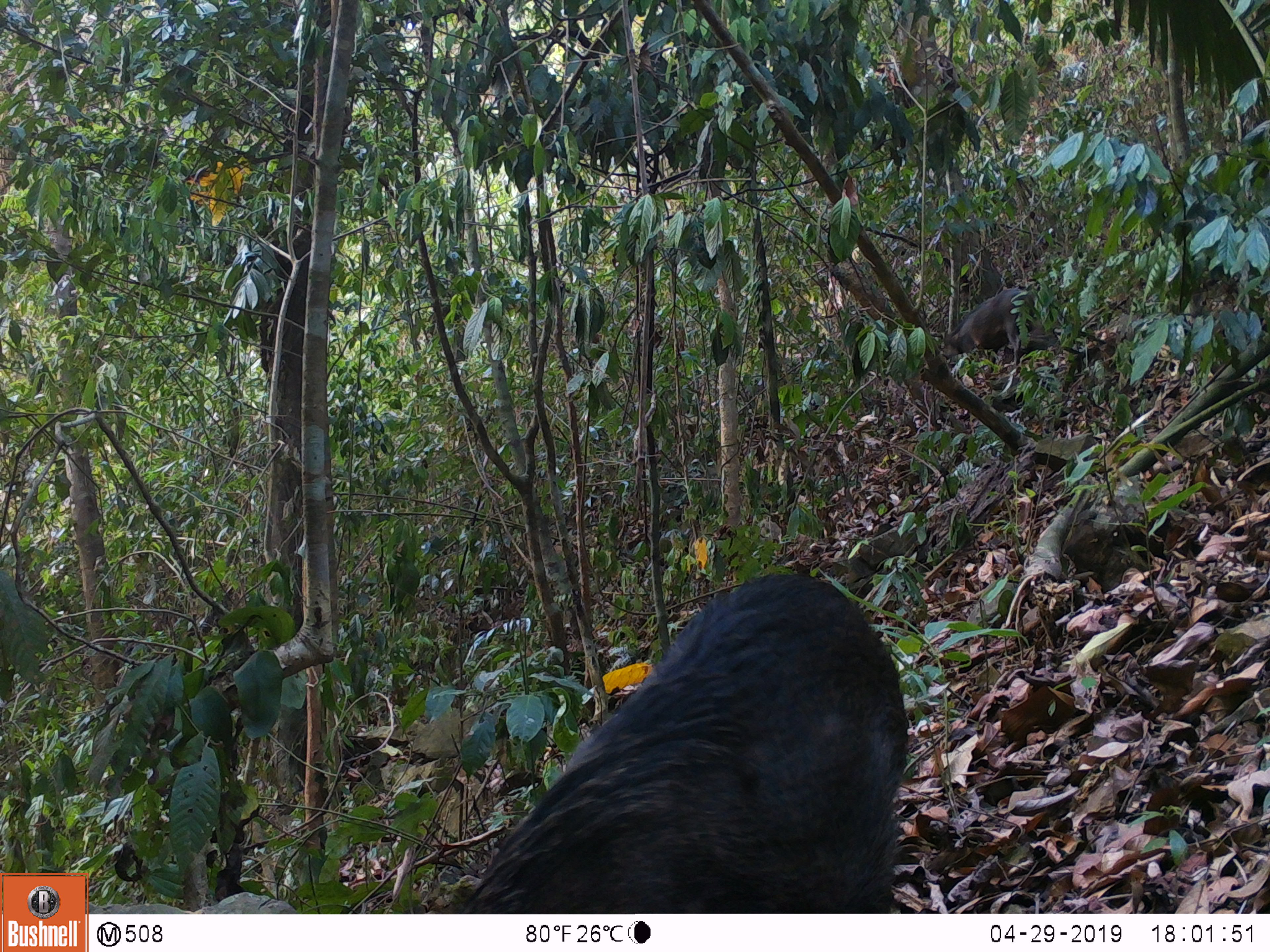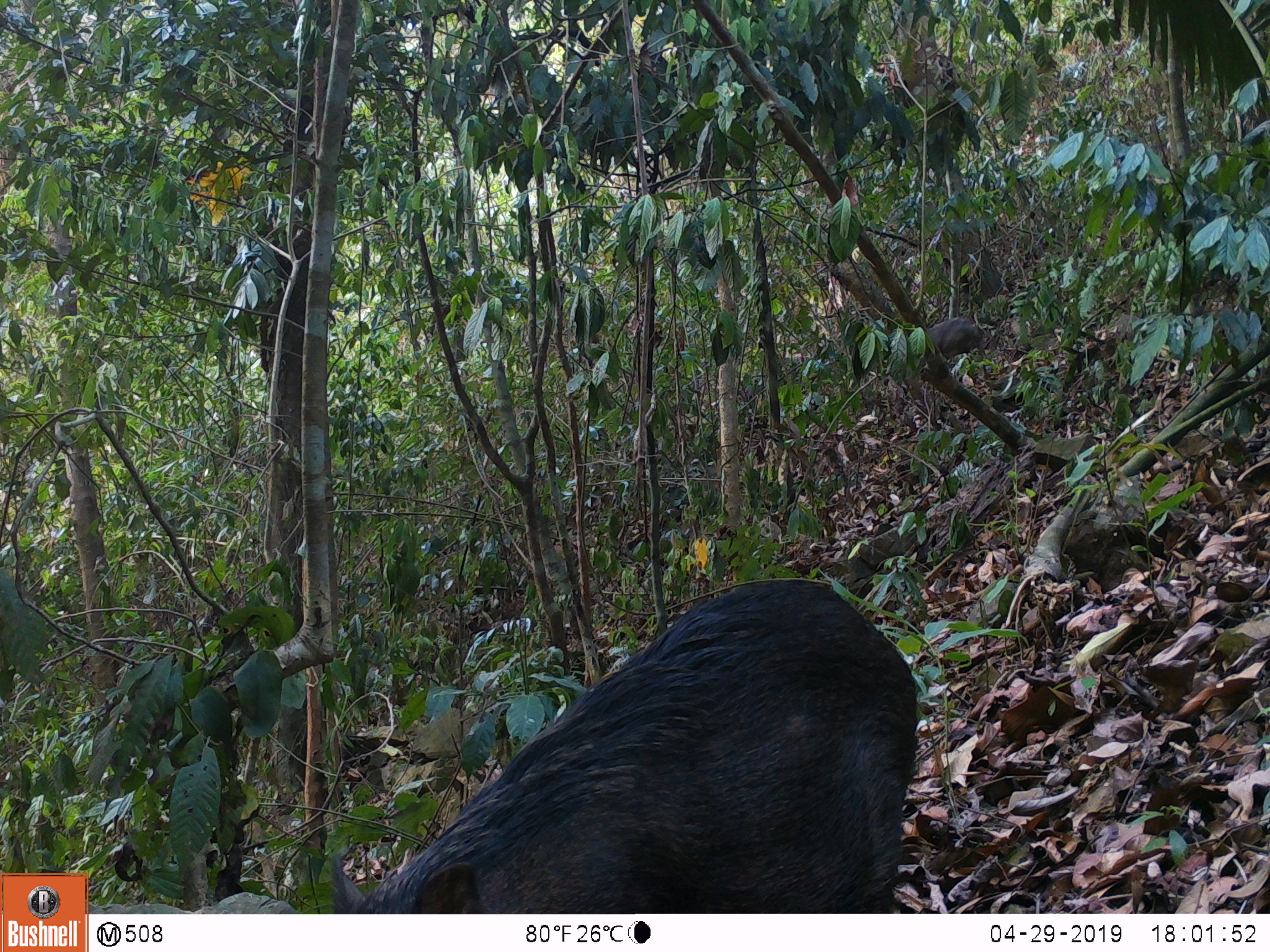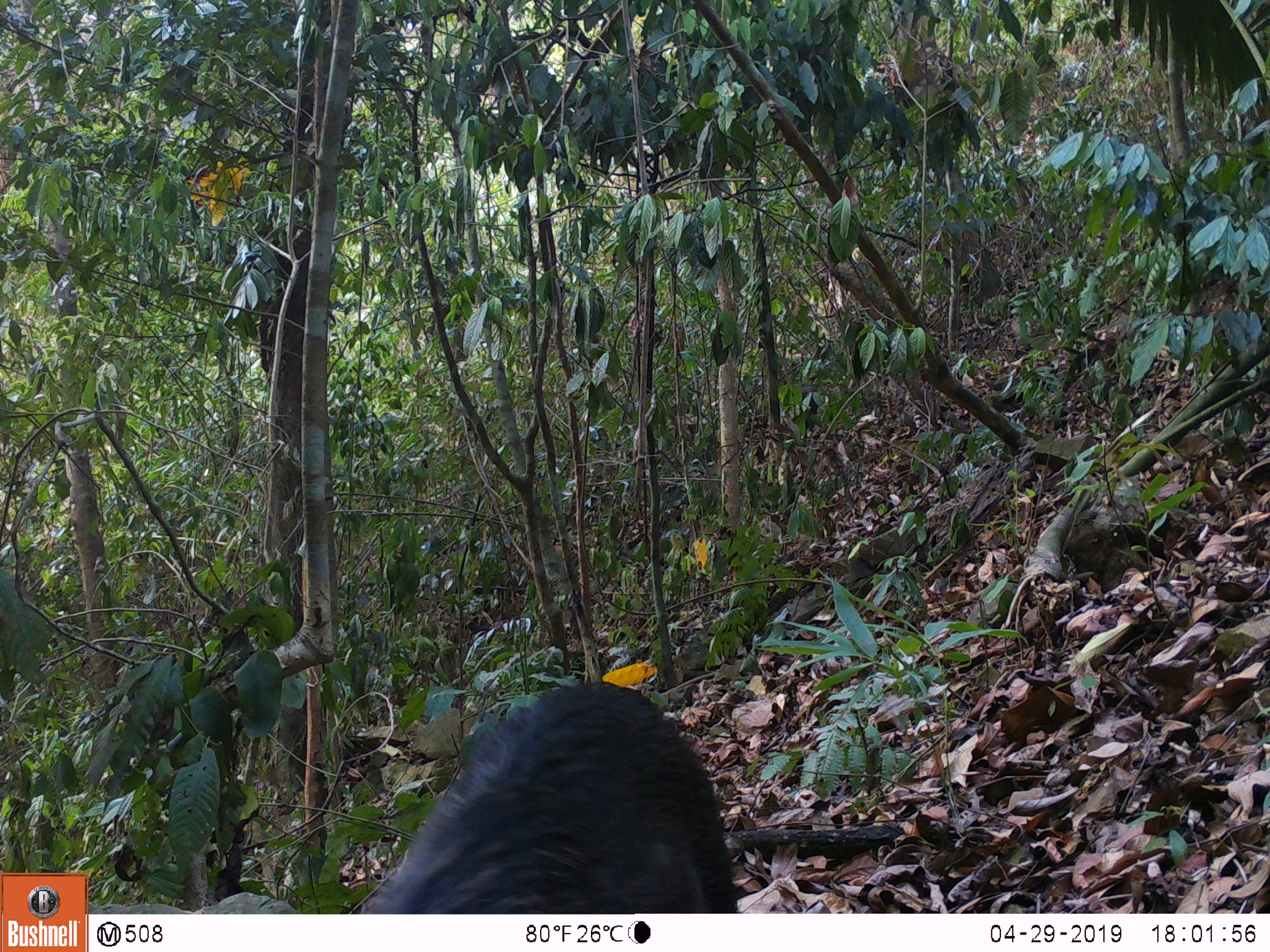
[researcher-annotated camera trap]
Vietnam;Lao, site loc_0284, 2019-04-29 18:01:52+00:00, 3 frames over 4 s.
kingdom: Animalia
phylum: Chordata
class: Mammalia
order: Artiodactyla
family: Suidae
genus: Sus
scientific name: Sus scrofa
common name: eurasian wild pig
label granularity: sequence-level